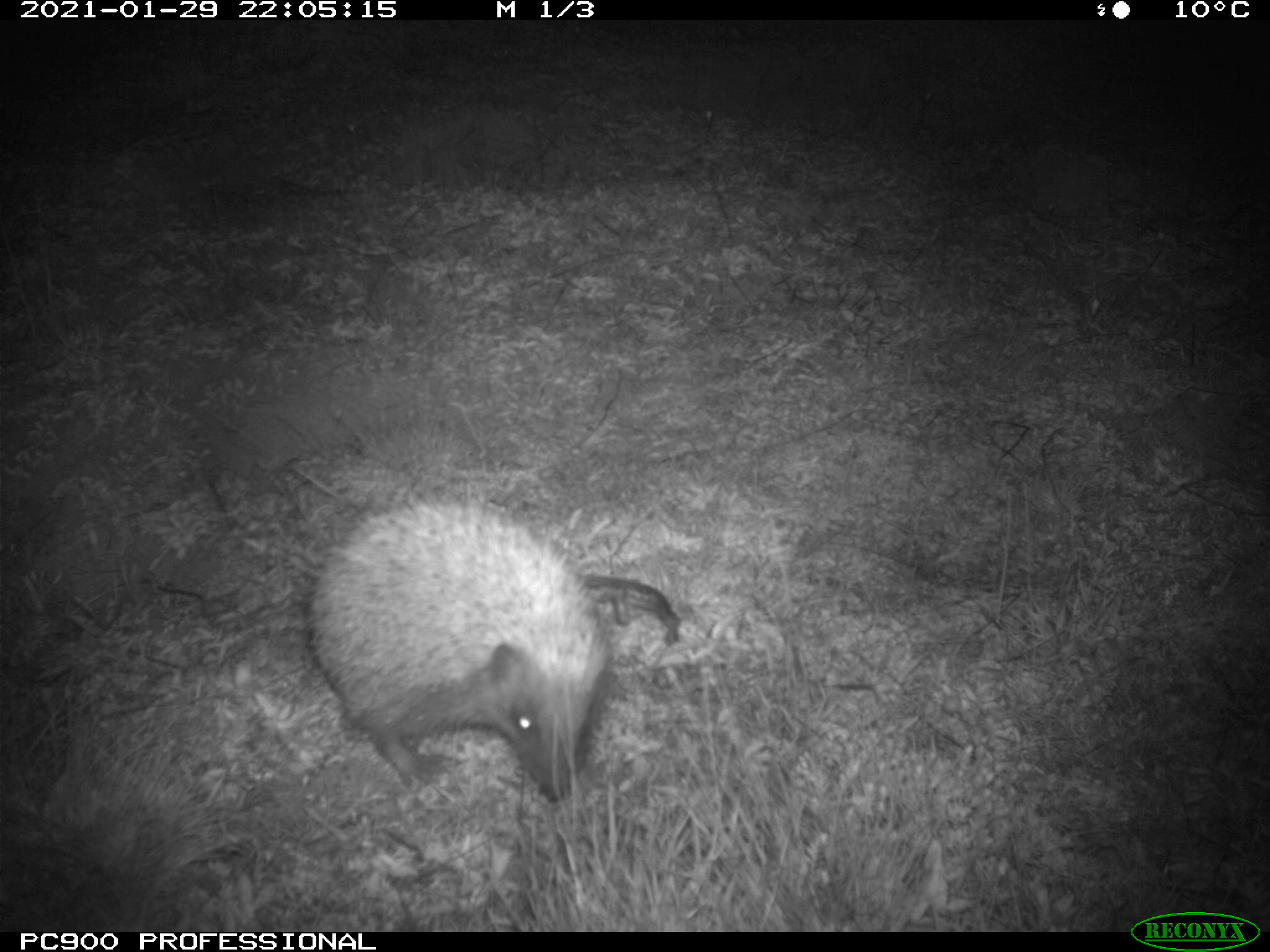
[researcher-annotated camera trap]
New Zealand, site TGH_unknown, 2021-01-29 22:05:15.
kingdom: Animalia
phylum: Chordata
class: Mammalia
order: Eulipotyphla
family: Erinaceidae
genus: Erinaceus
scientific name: Erinaceus europaeus europaeus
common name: european hedgehog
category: hedgehog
Hedgehog (european hedgehog) (Erinaceus europaeus europaeus).